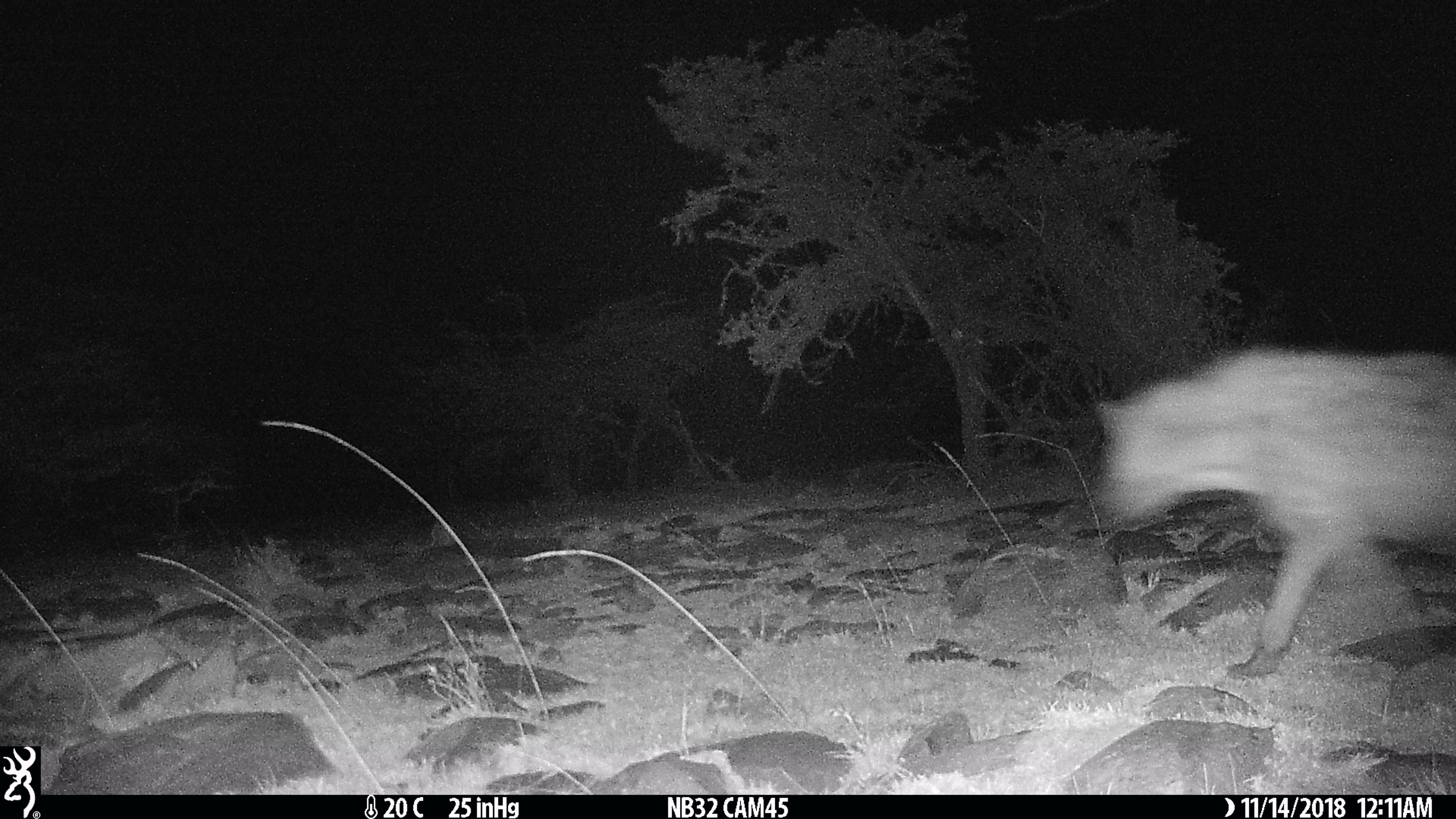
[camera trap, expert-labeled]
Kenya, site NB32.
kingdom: Animalia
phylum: Chordata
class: Mammalia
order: Carnivora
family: Hyaenidae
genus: Crocuta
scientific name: Crocuta crocuta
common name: spotted hyena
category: hyena spotted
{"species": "hyena spotted (spotted hyena) (Crocuta crocuta)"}